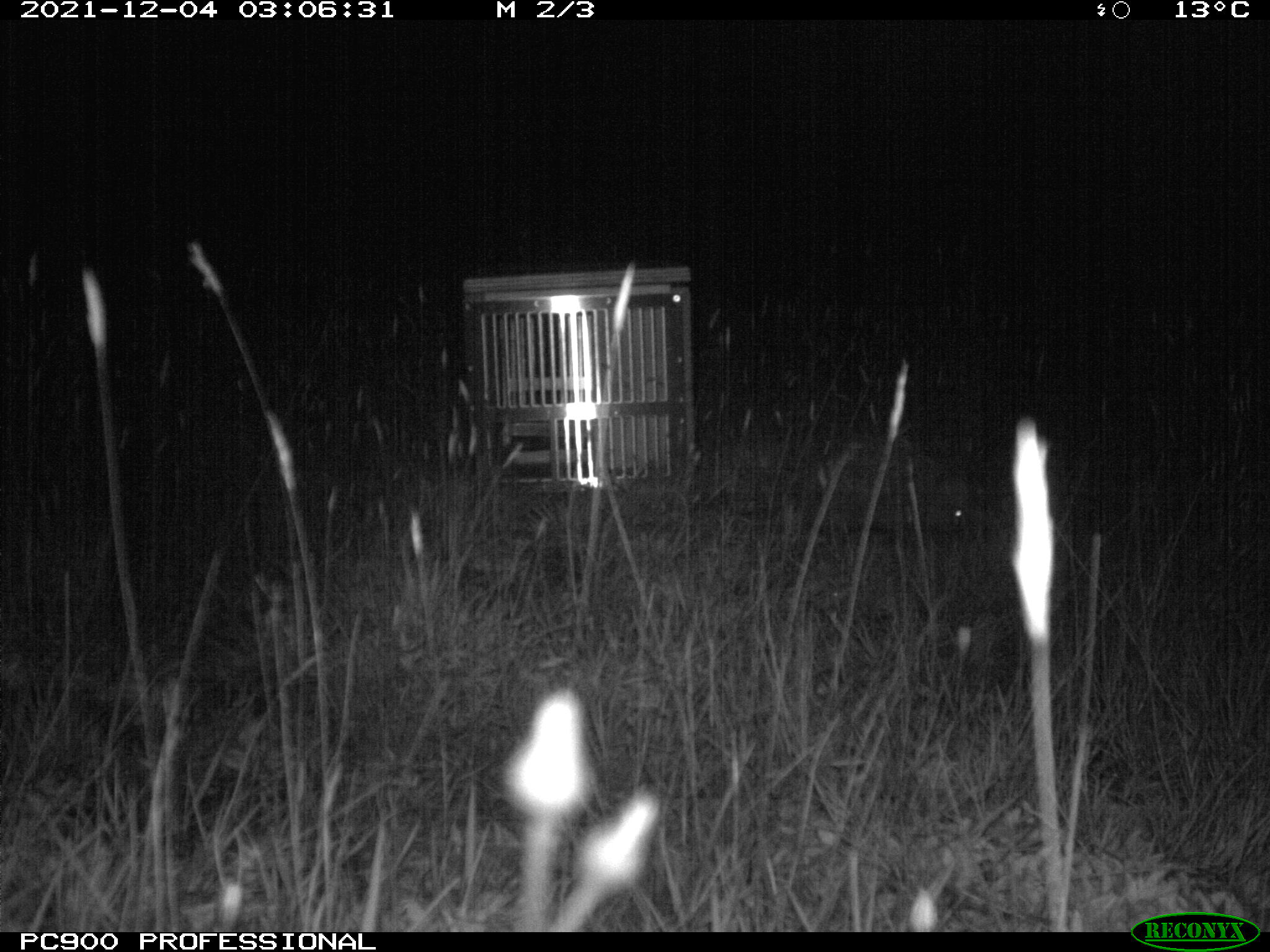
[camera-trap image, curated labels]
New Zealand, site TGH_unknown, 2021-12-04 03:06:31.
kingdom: Animalia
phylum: Chordata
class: Mammalia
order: Eulipotyphla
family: Erinaceidae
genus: Erinaceus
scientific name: Erinaceus europaeus europaeus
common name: european hedgehog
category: hedgehog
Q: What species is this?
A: Hedgehog (european hedgehog) (Erinaceus europaeus europaeus).